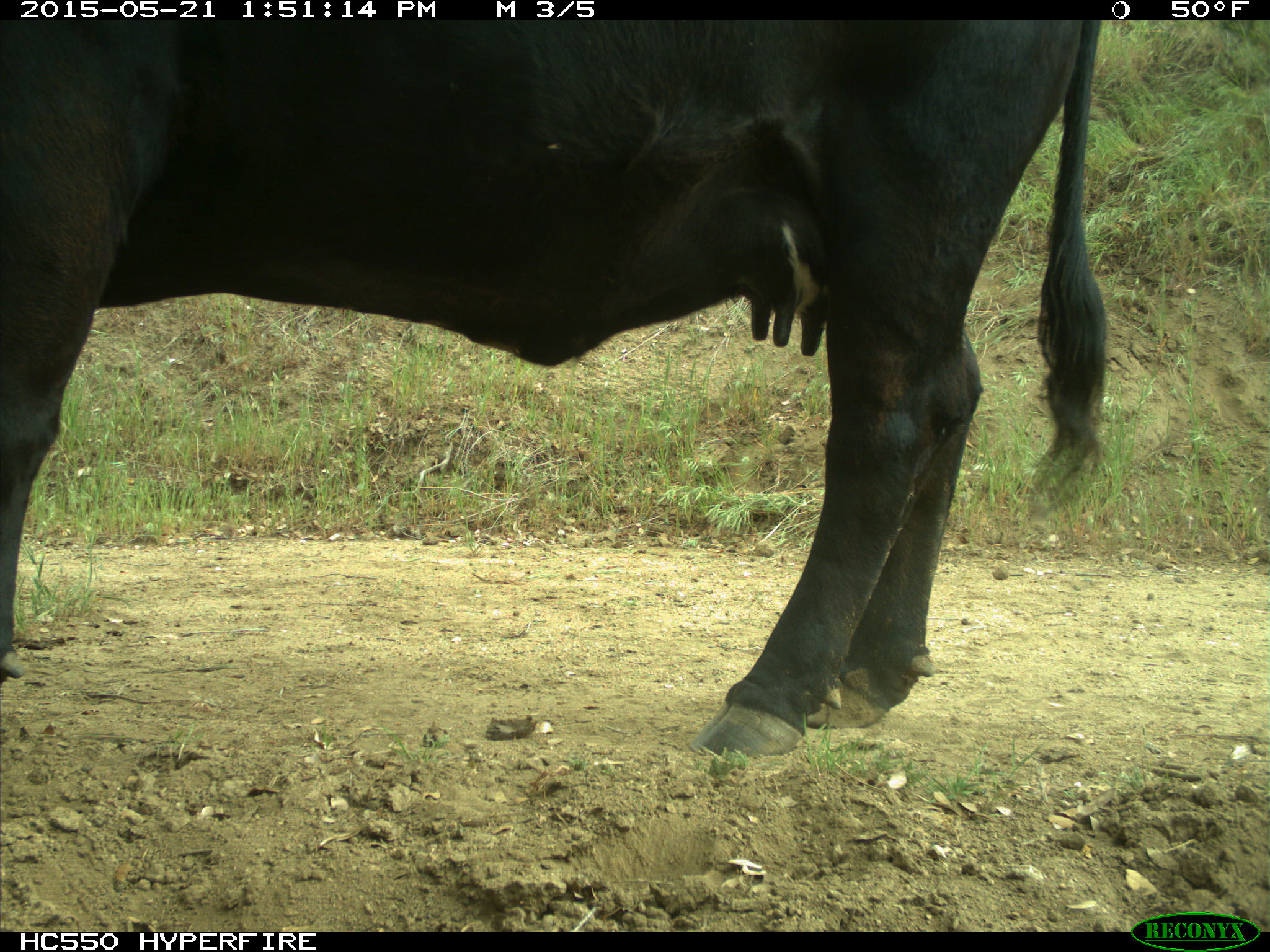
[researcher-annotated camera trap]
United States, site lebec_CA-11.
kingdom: Animalia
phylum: Chordata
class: Mammalia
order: Artiodactyla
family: Bovidae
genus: Bos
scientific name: Bos taurus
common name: domestic cow